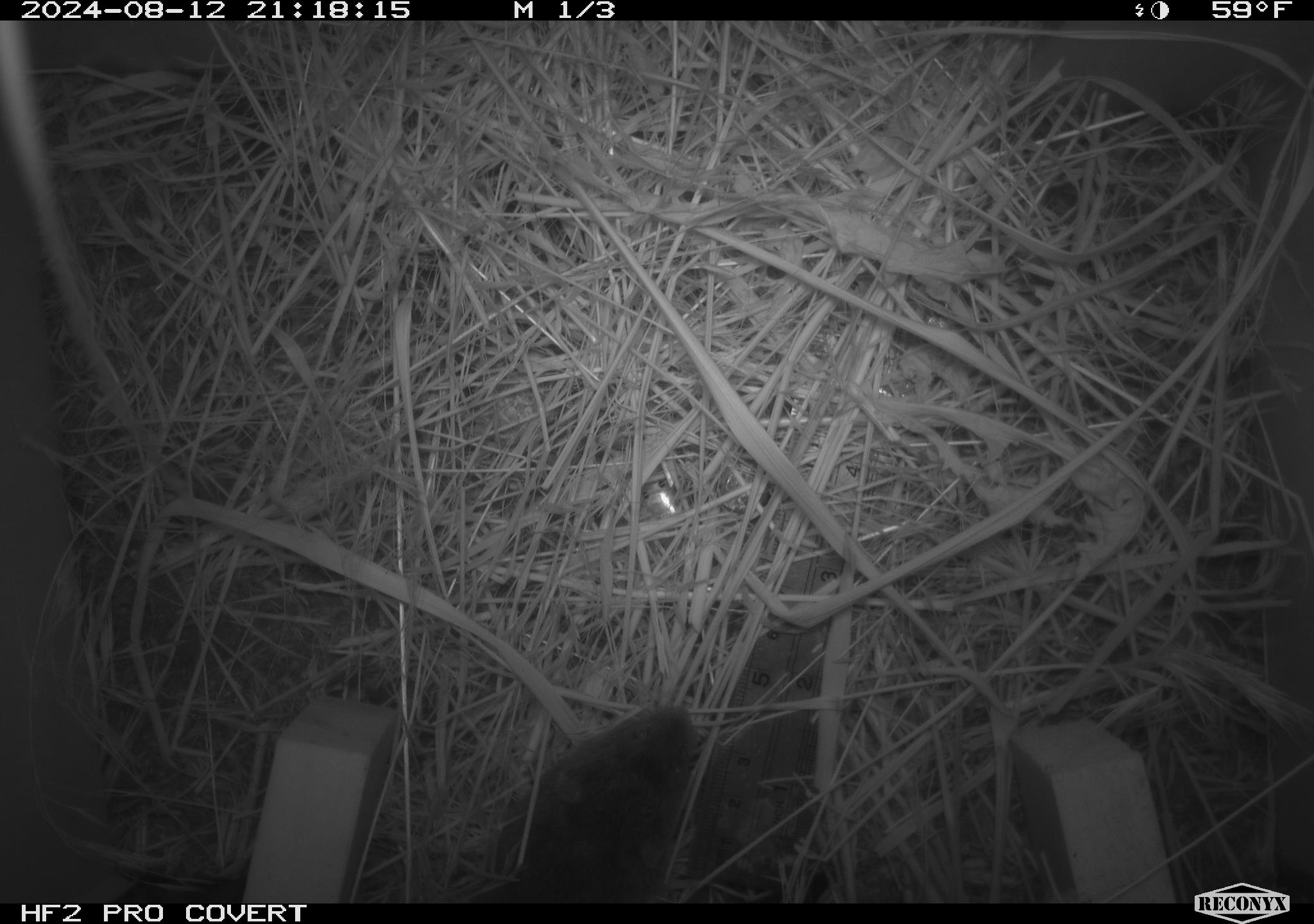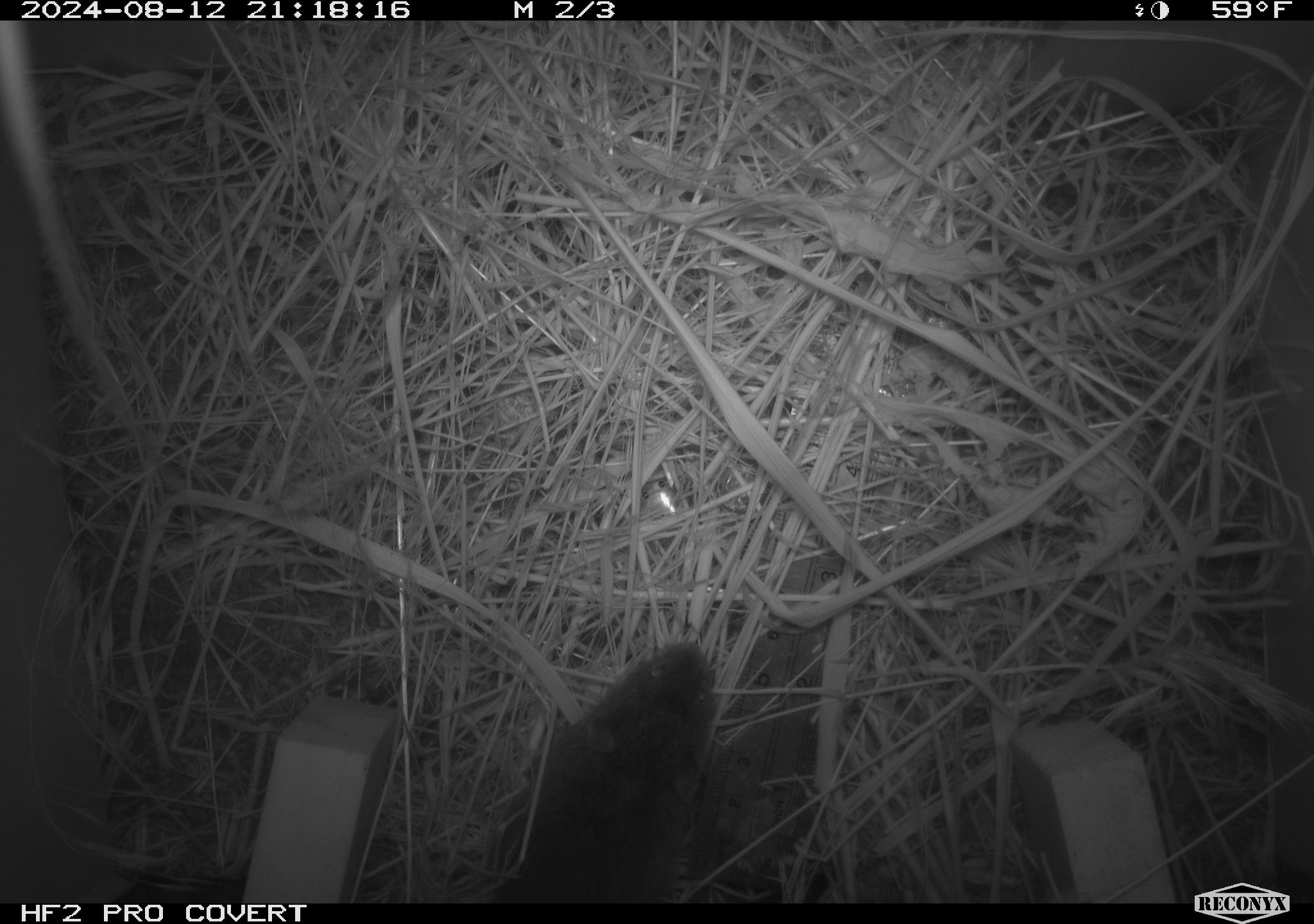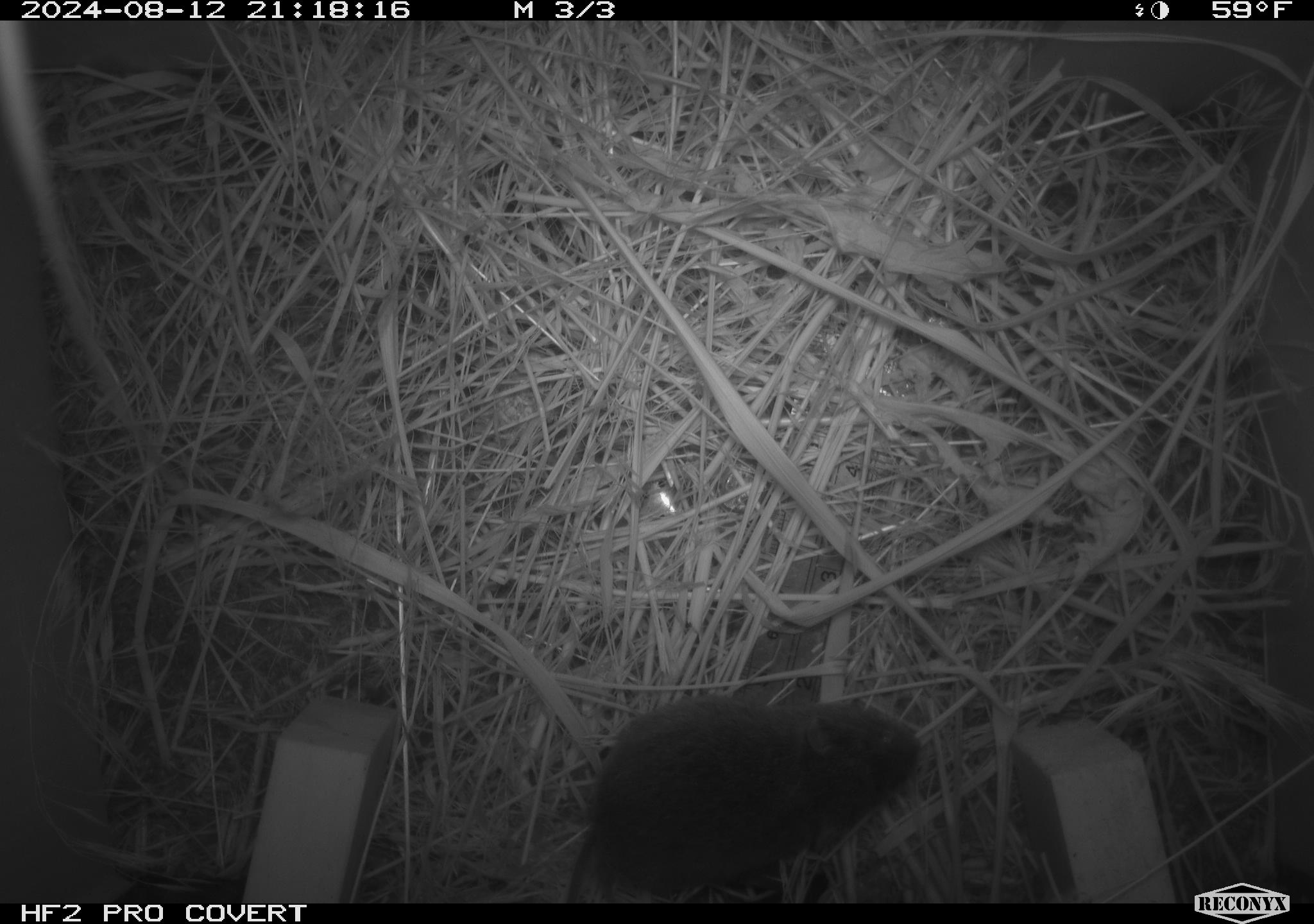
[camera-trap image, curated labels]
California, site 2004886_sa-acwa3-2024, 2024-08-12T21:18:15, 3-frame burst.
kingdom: Animalia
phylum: Chordata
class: Mammalia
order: Rodentia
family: Cricetidae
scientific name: Arvicolinae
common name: voles, lemmings, and muskrats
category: arvicolinae subfamily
Arvicolinae subfamily (voles, lemmings, and muskrats) (Arvicolinae).